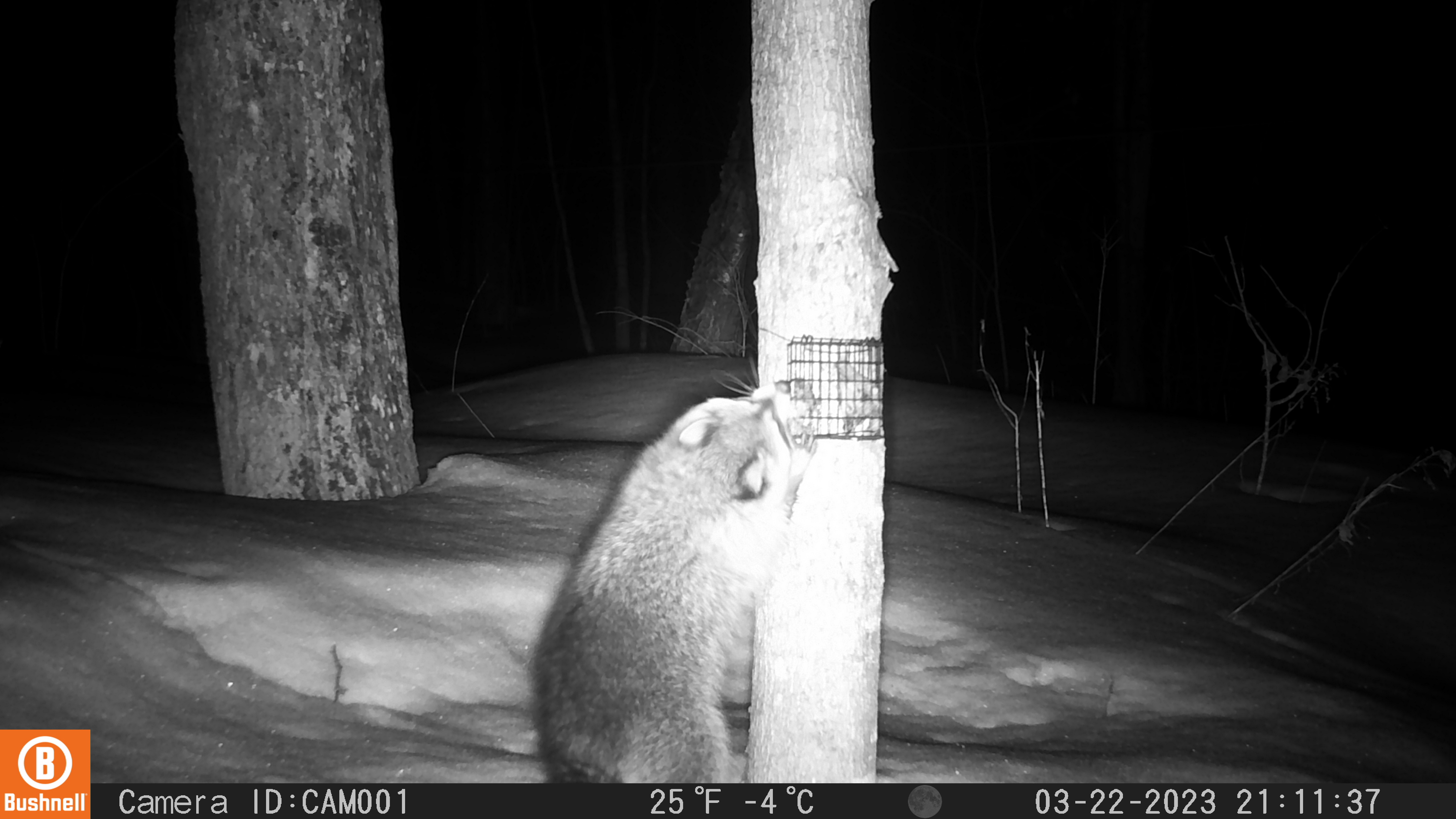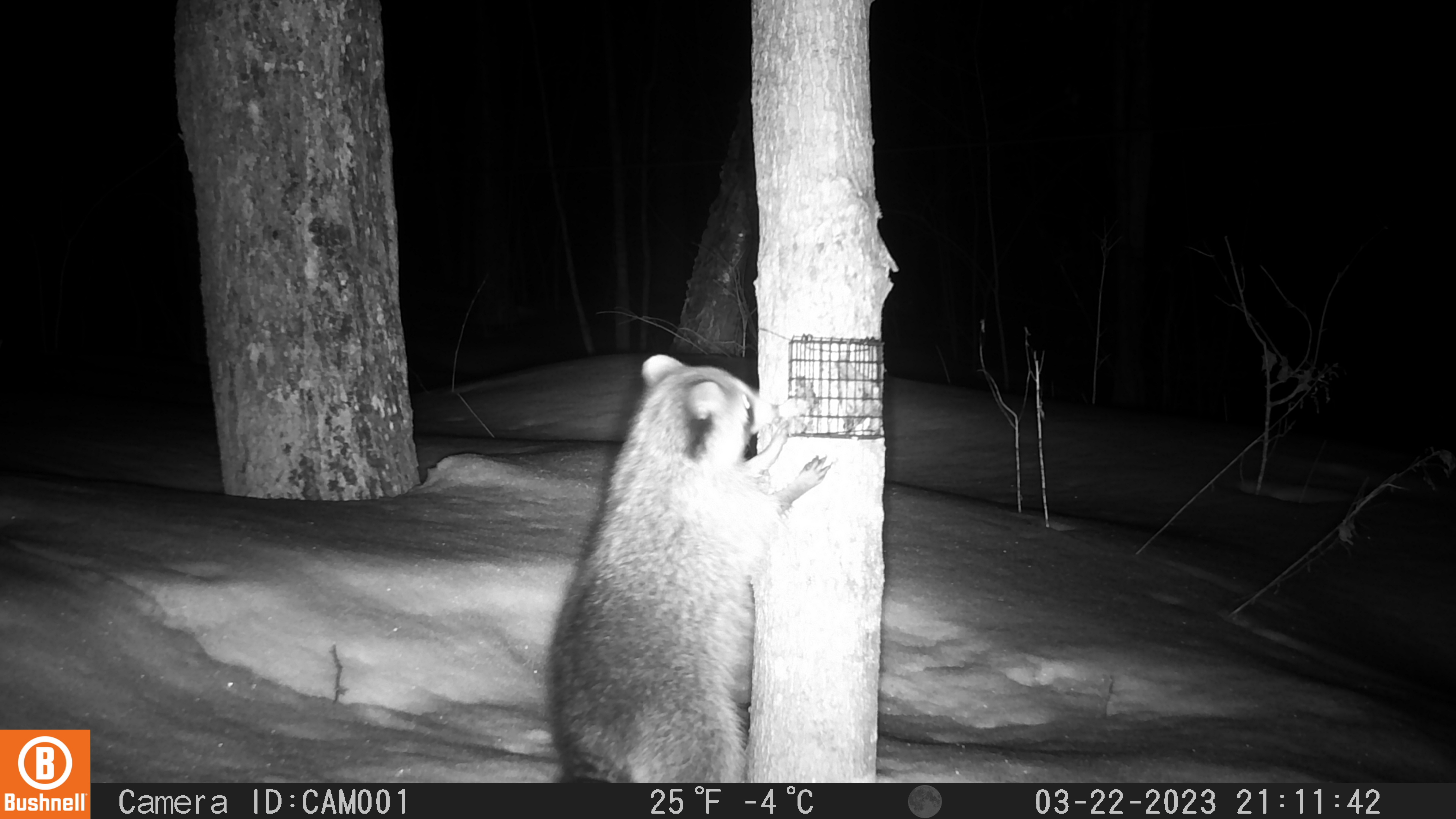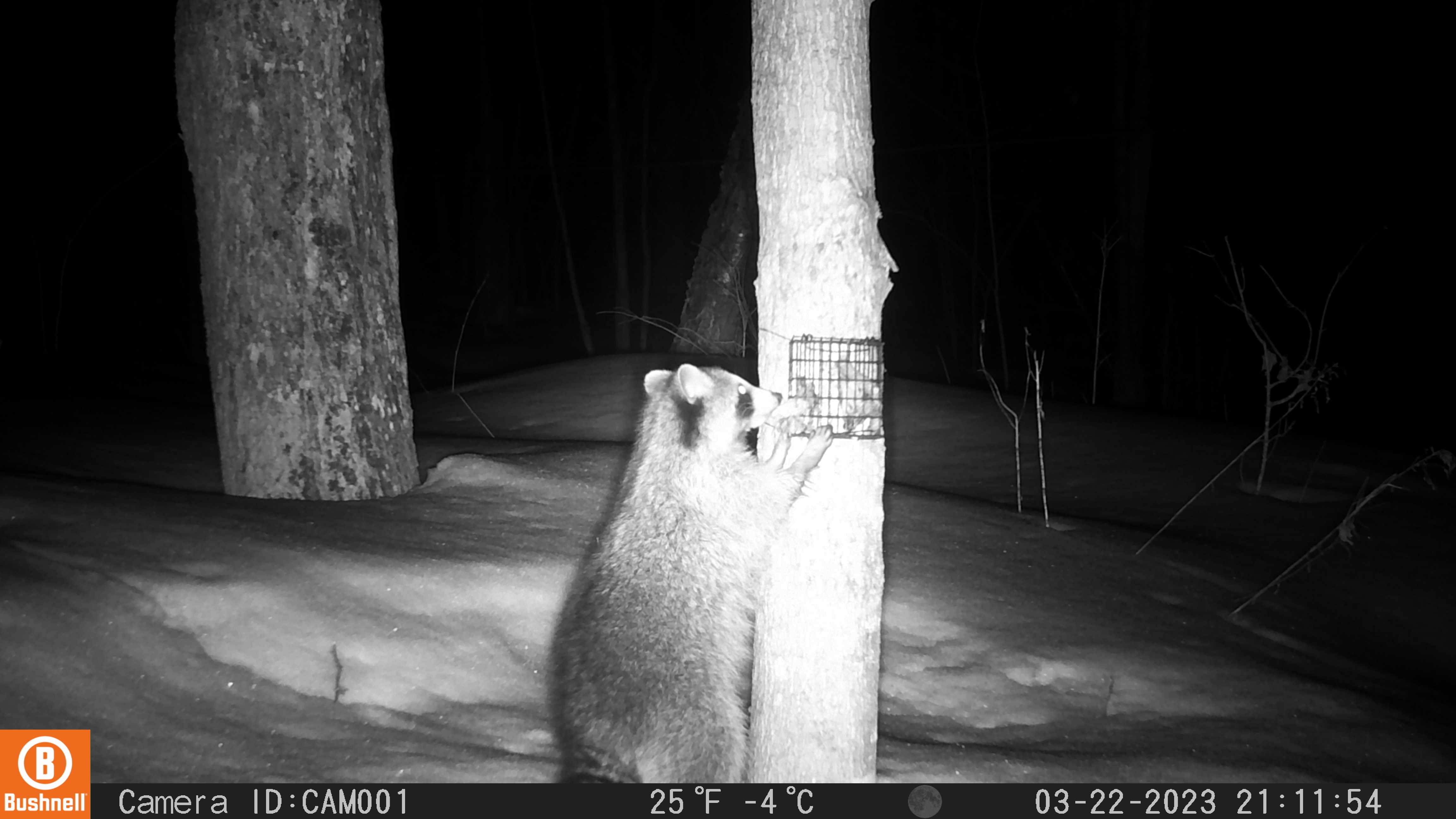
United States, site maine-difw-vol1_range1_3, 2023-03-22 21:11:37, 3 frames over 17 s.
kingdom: Animalia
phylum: Chordata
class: Mammalia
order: Carnivora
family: Procyonidae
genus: Procyon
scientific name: Procyon lotor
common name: raccoon